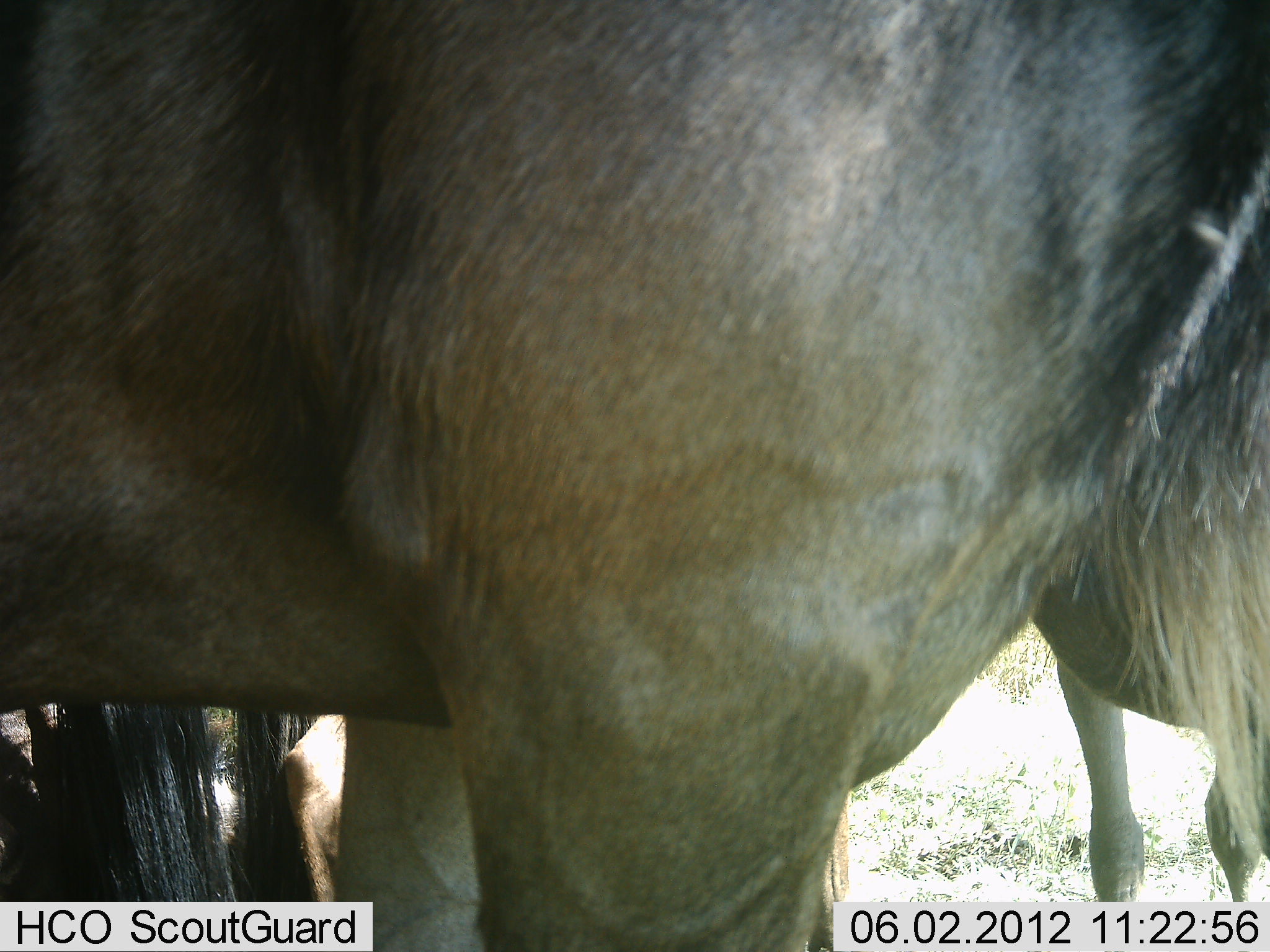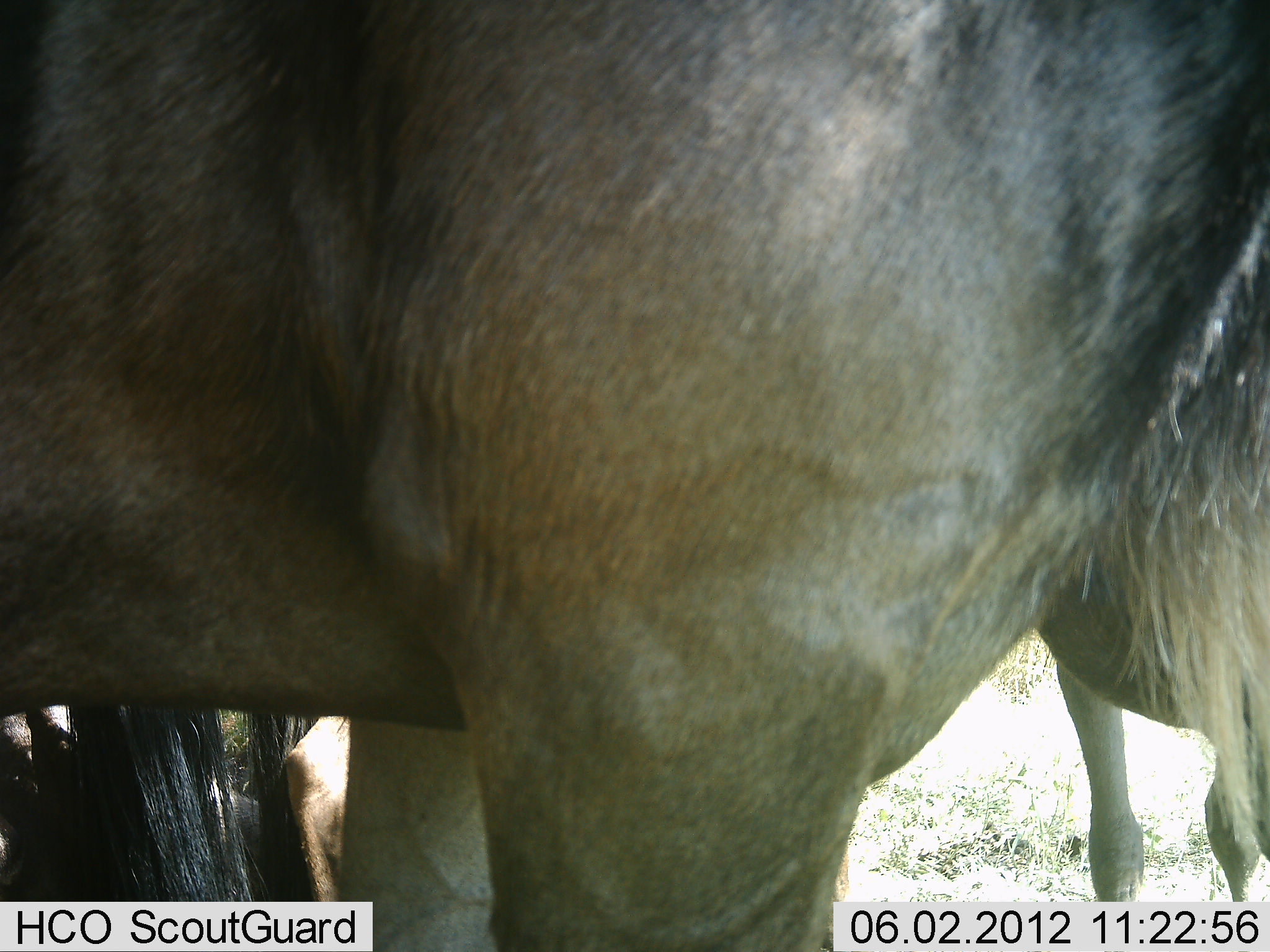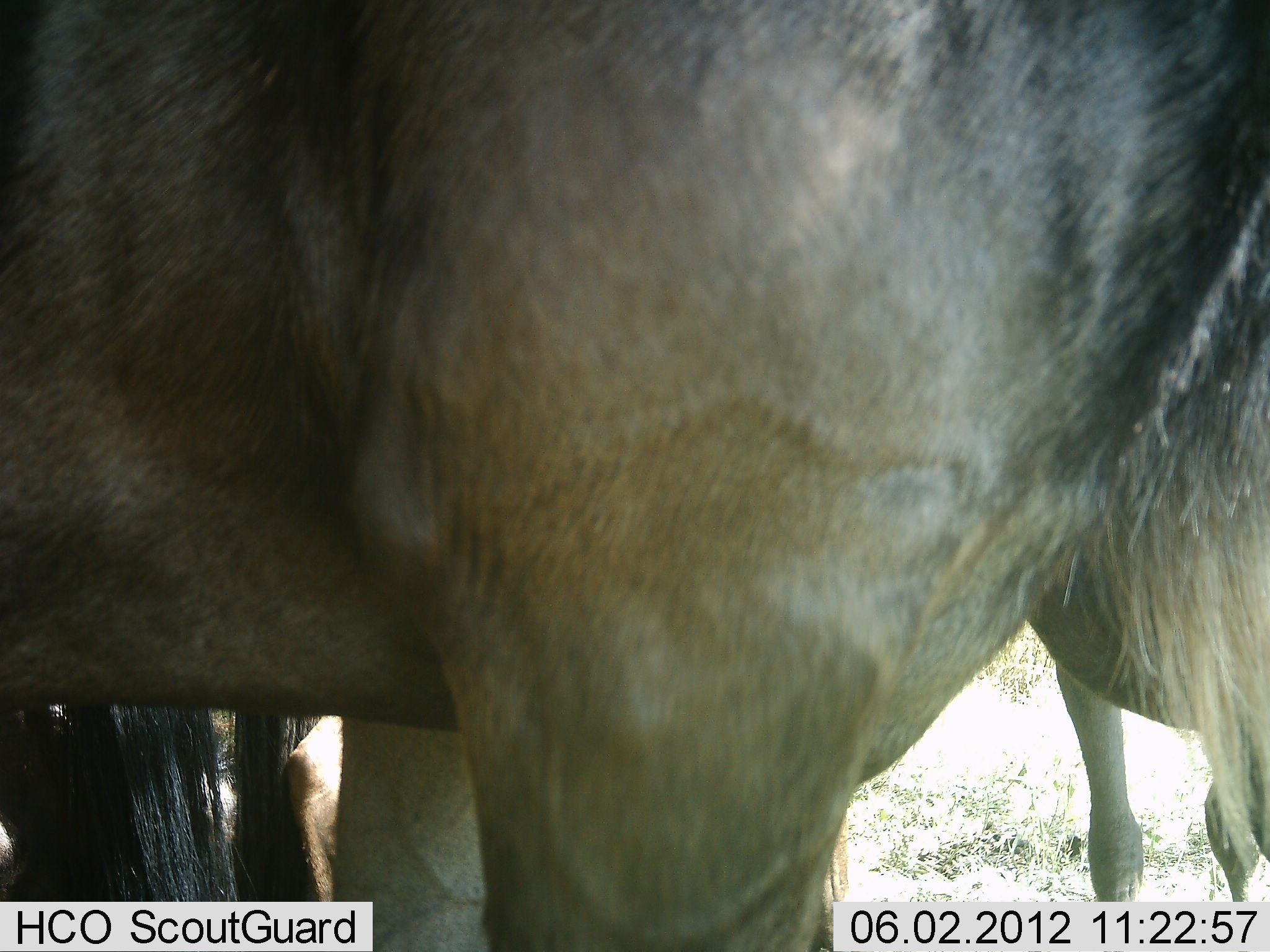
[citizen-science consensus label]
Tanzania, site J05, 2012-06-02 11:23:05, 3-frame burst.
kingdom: Animalia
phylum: Chordata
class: Mammalia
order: Artiodactyla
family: Bovidae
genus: Connochaetes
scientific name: Connochaetes taurinus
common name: blue wildebeest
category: wildebeest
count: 3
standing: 100%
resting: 40%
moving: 0%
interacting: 0%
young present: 0%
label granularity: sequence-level